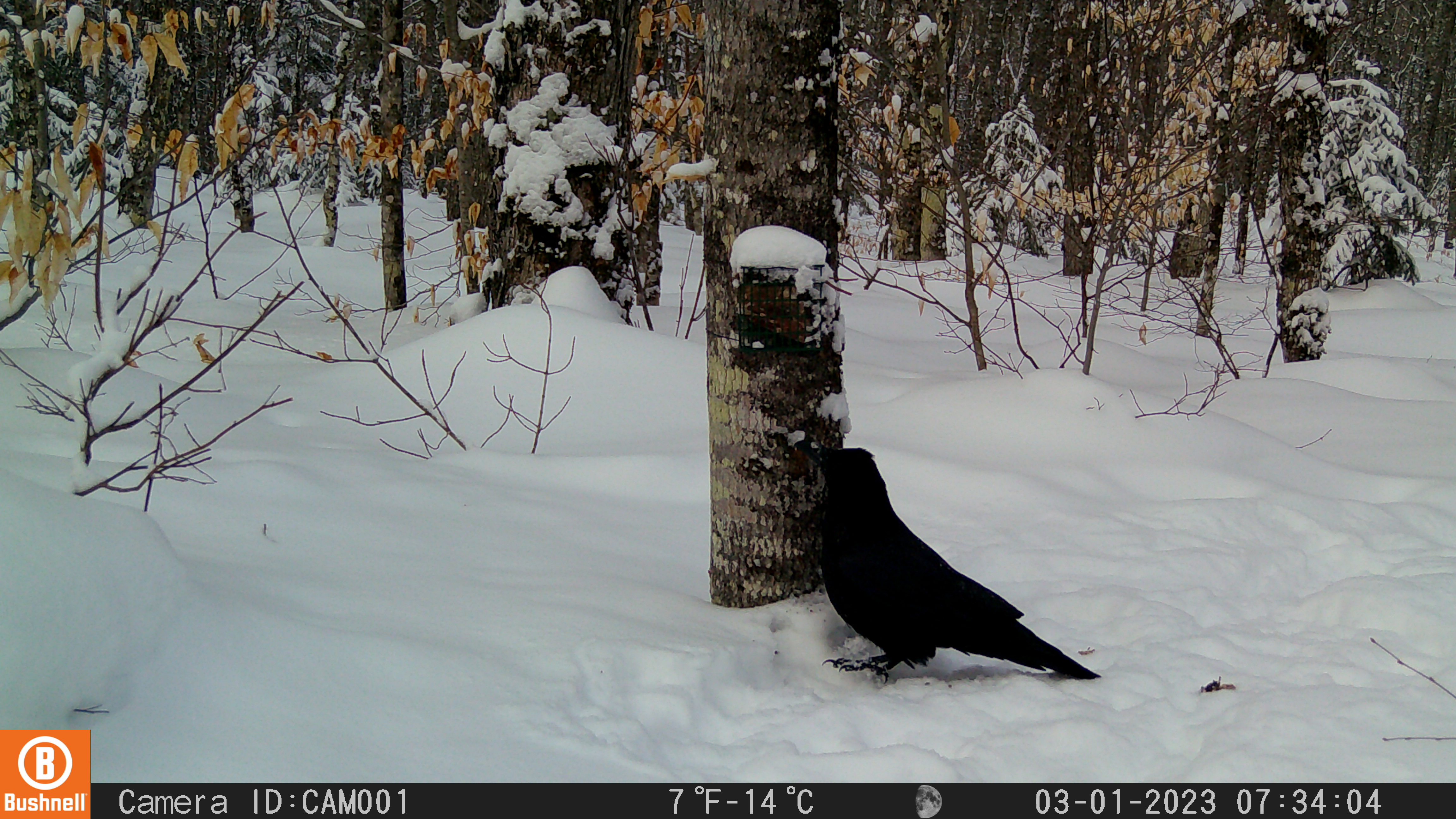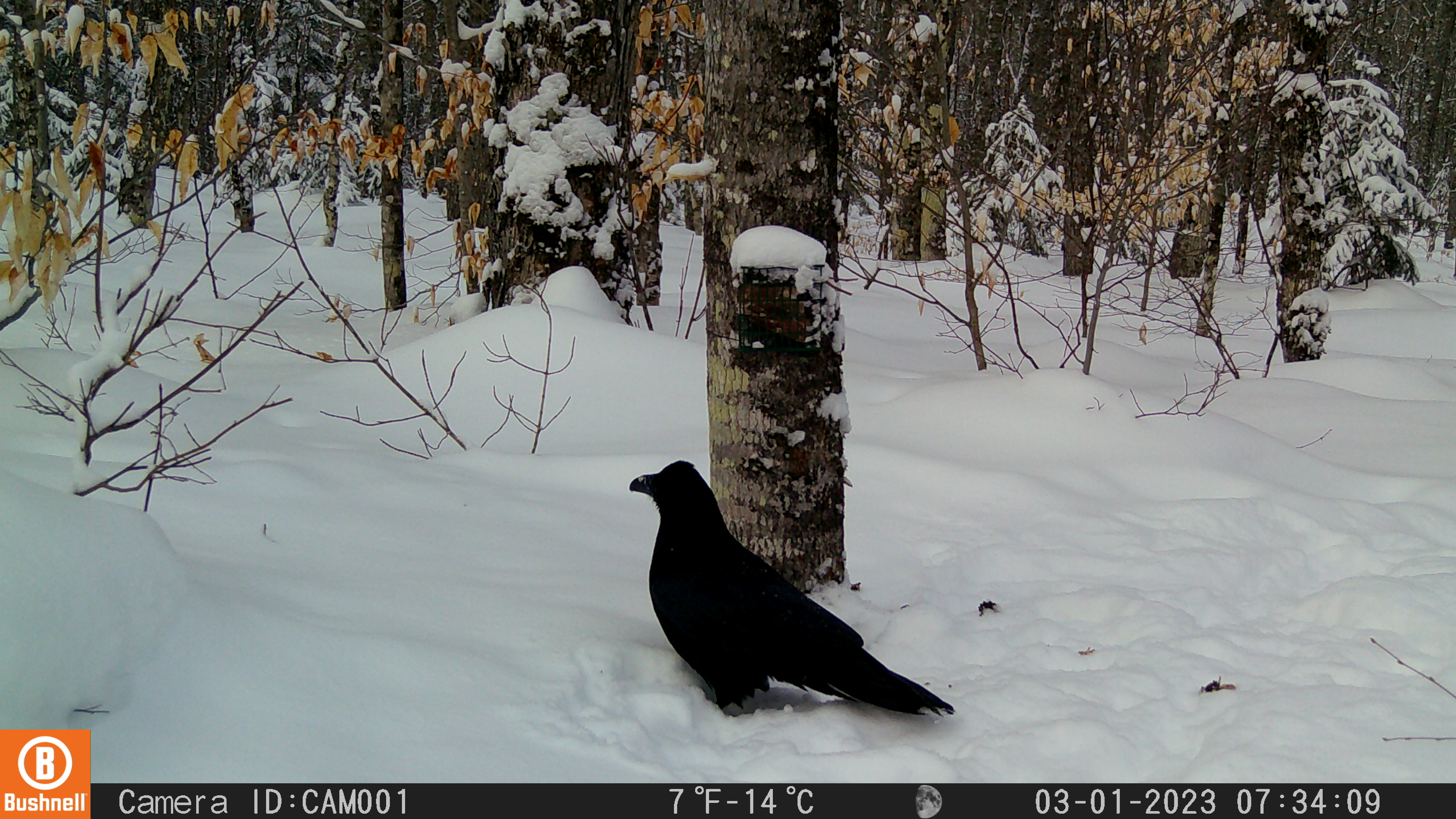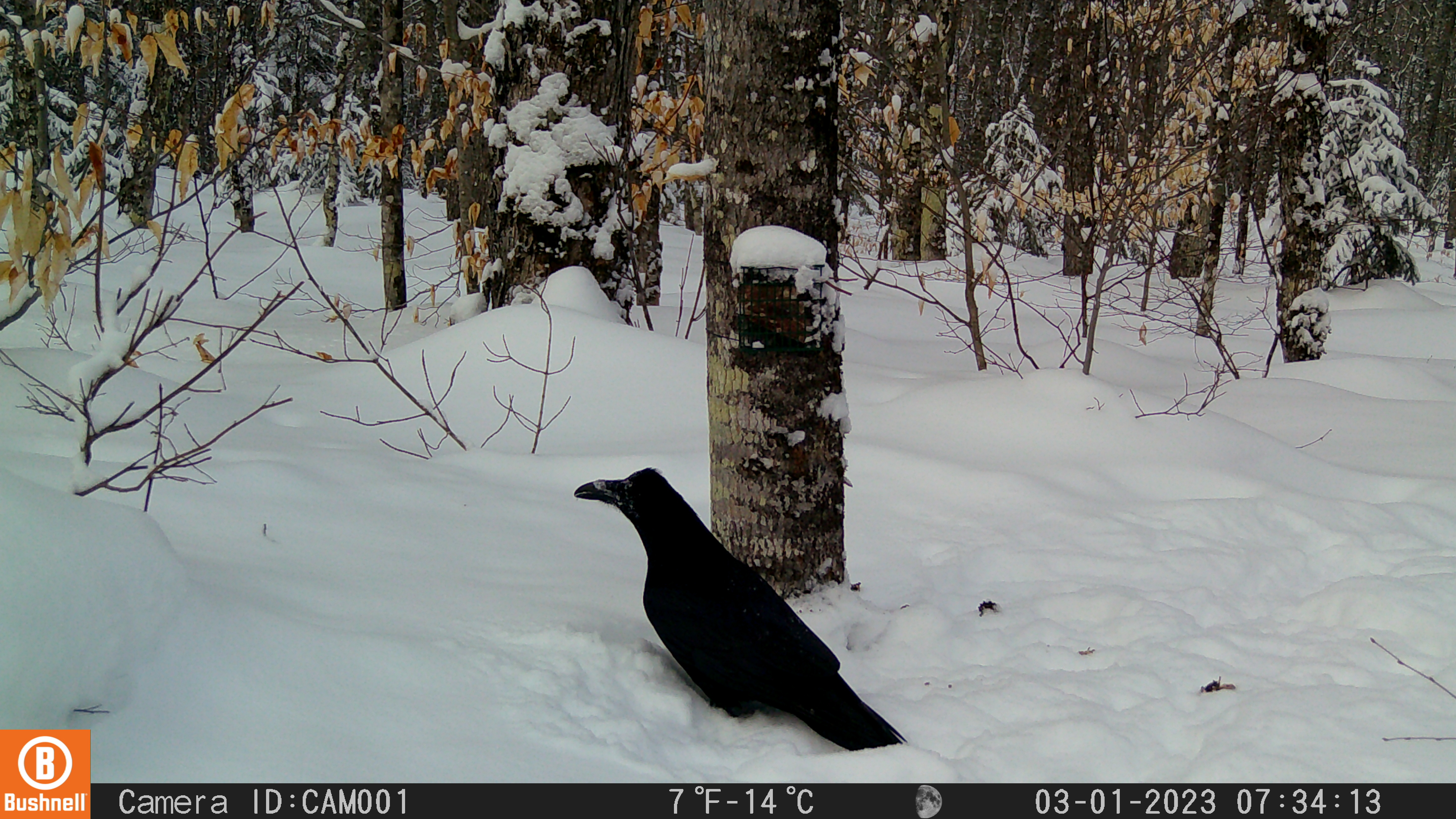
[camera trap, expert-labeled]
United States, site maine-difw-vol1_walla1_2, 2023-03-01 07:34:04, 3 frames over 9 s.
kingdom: Animalia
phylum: Chordata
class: Aves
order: Passeriformes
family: Corvidae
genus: Corvus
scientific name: Corvus corax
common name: common raven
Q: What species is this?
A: Common raven (Corvus corax).